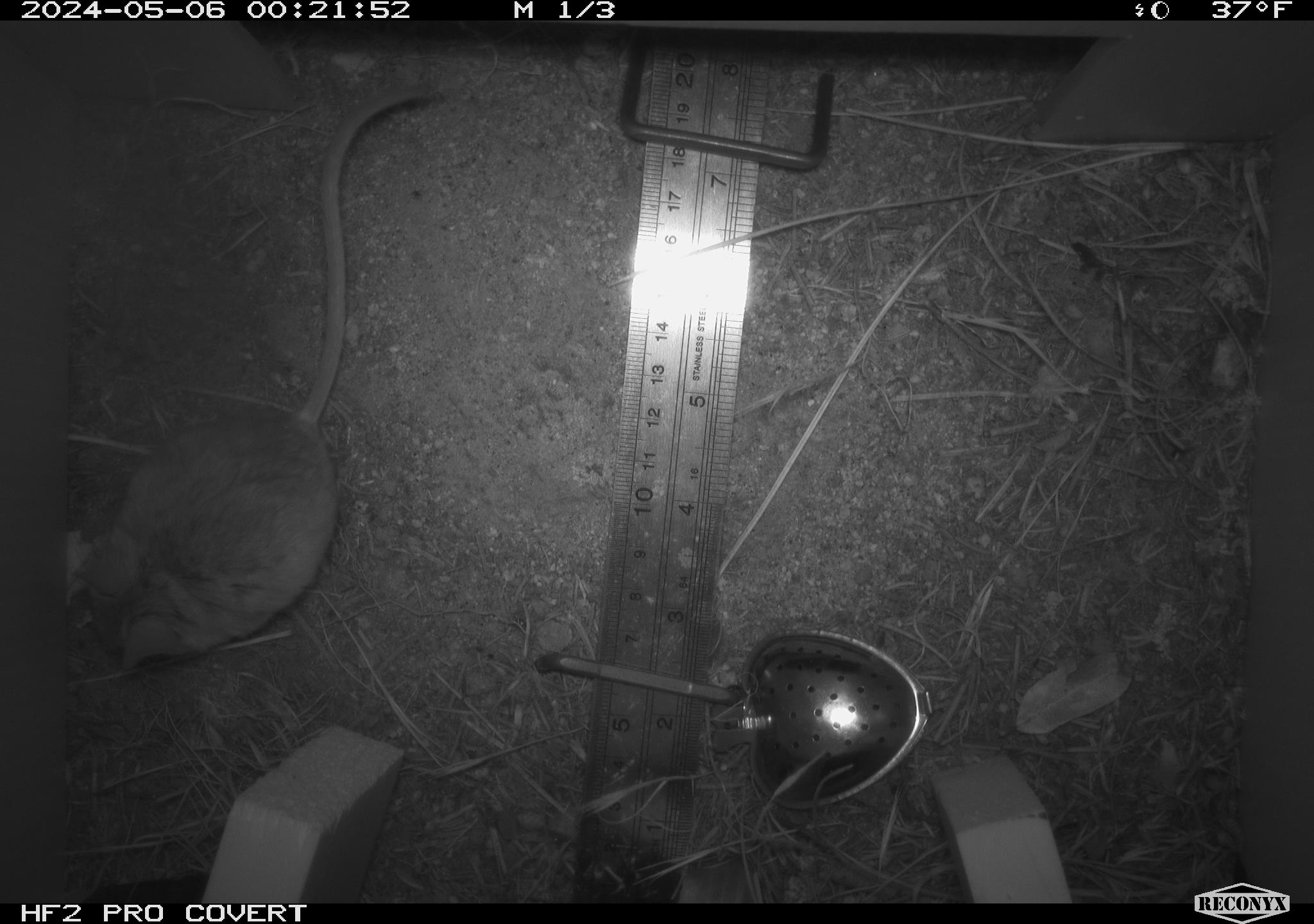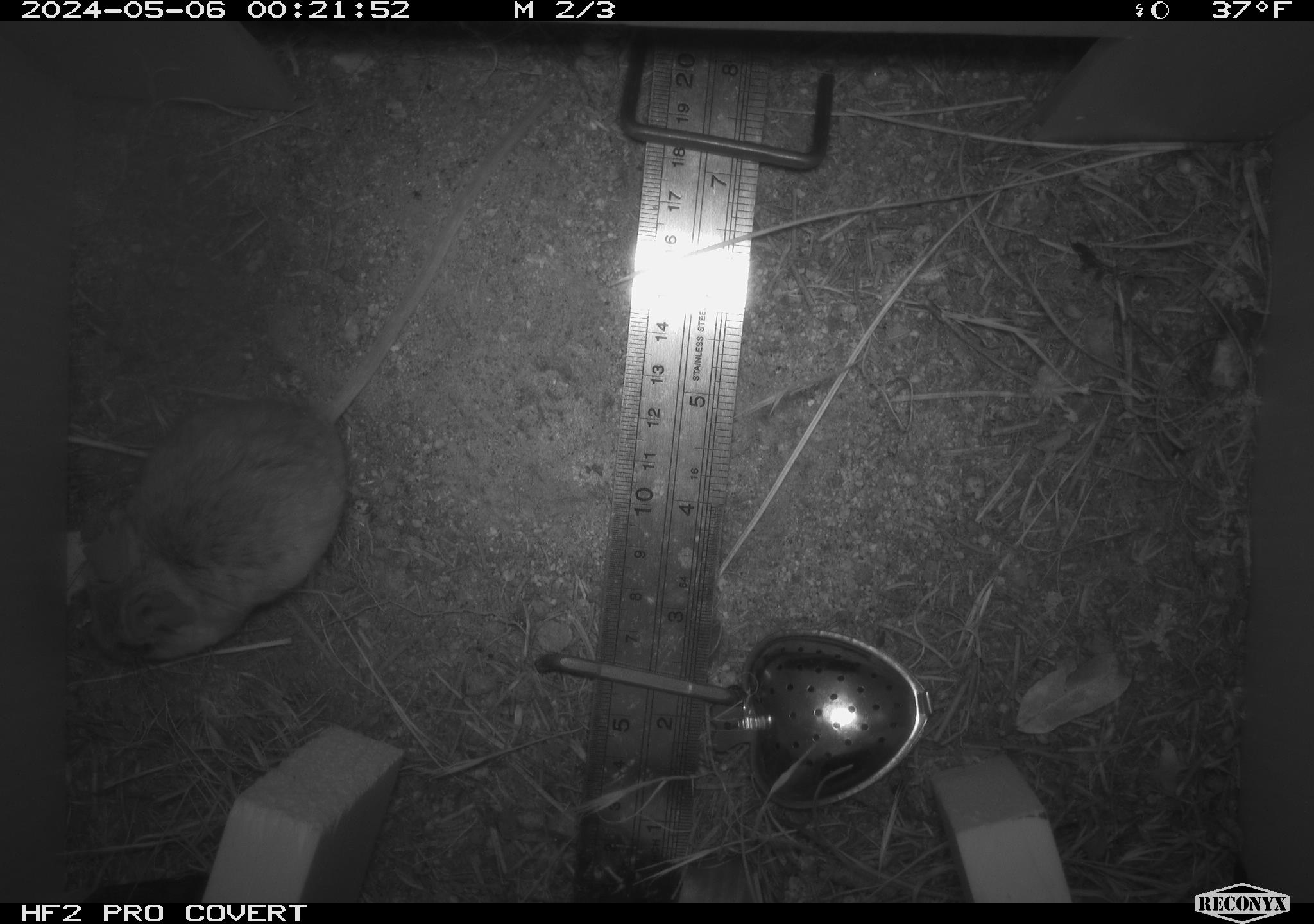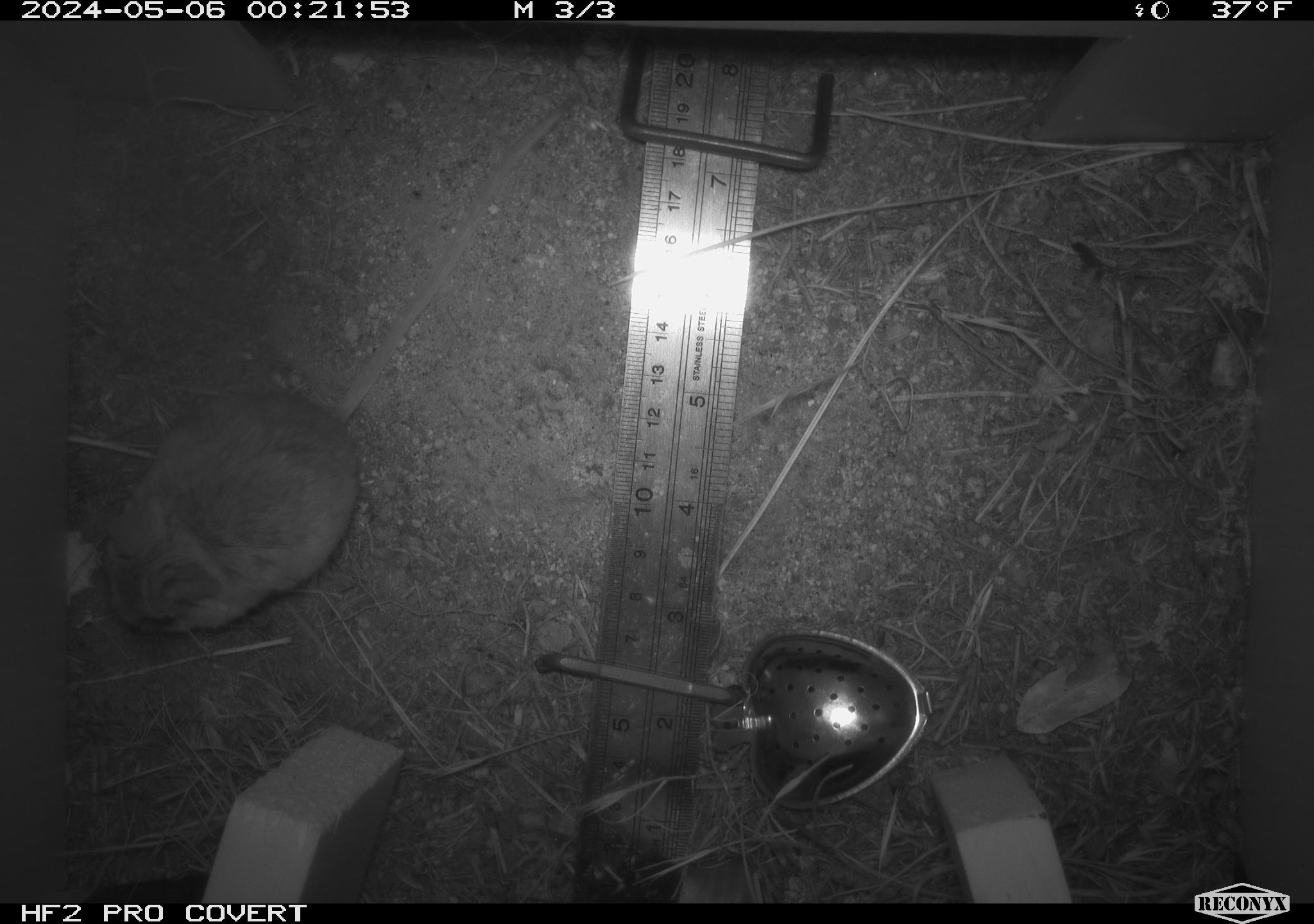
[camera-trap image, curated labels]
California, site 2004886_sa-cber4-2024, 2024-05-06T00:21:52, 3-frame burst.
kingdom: Animalia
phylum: Chordata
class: Mammalia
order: Rodentia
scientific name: Rodentia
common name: mouse species